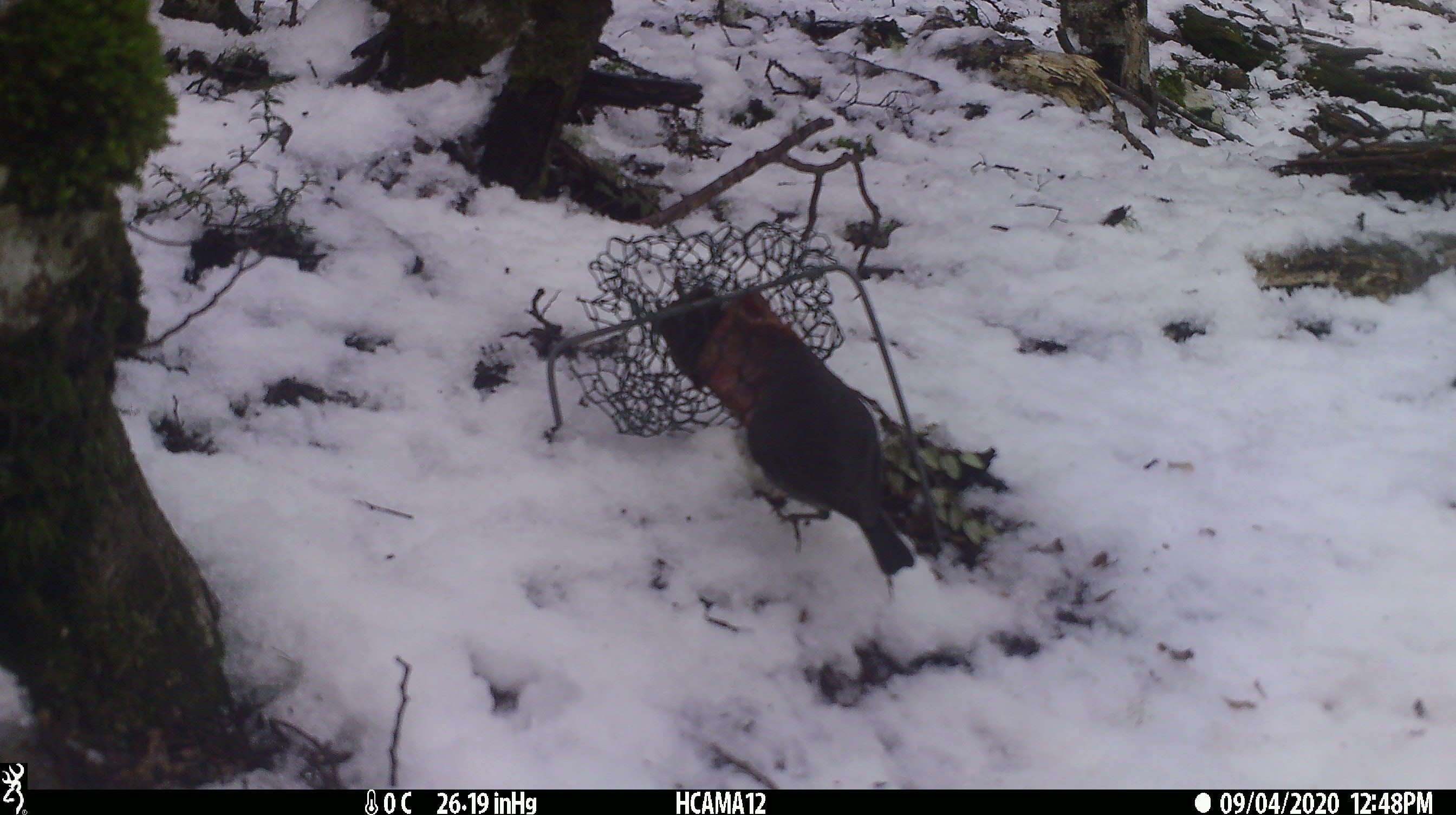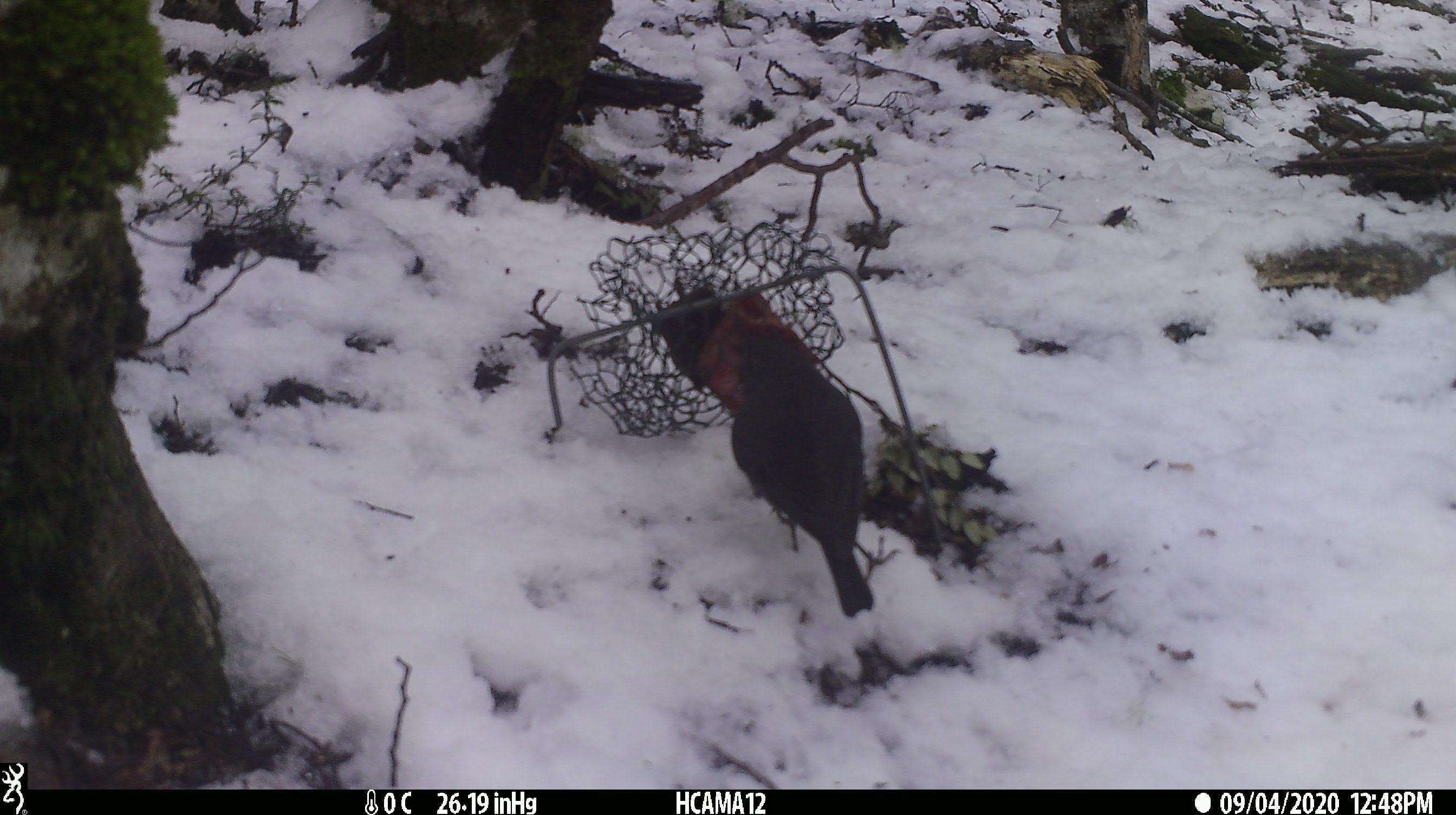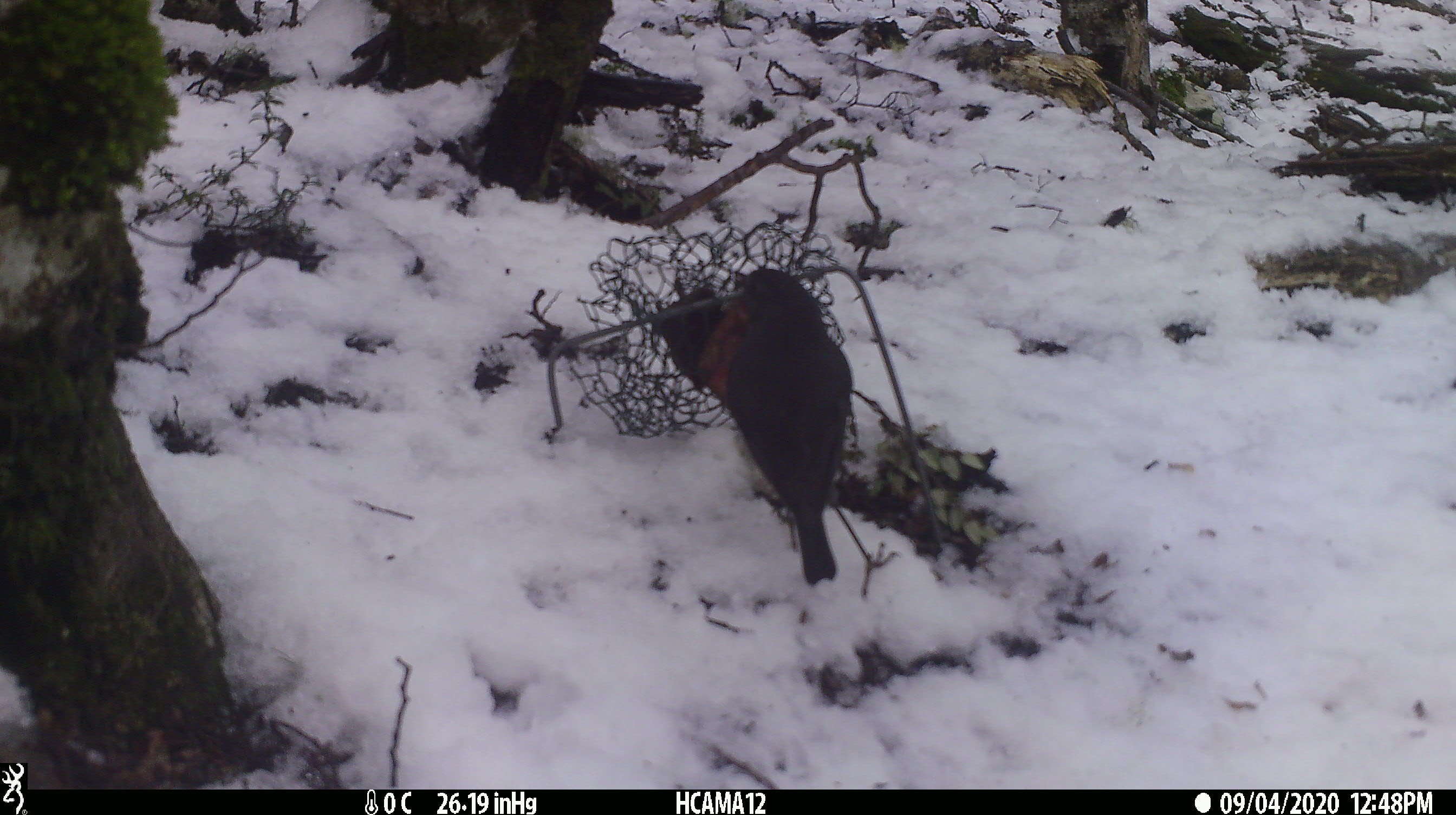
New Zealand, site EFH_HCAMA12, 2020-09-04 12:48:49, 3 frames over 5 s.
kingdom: Animalia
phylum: Chordata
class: Aves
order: Passeriformes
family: Petroicidae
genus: Petroica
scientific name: Petroica australis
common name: new zealand robin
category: robin